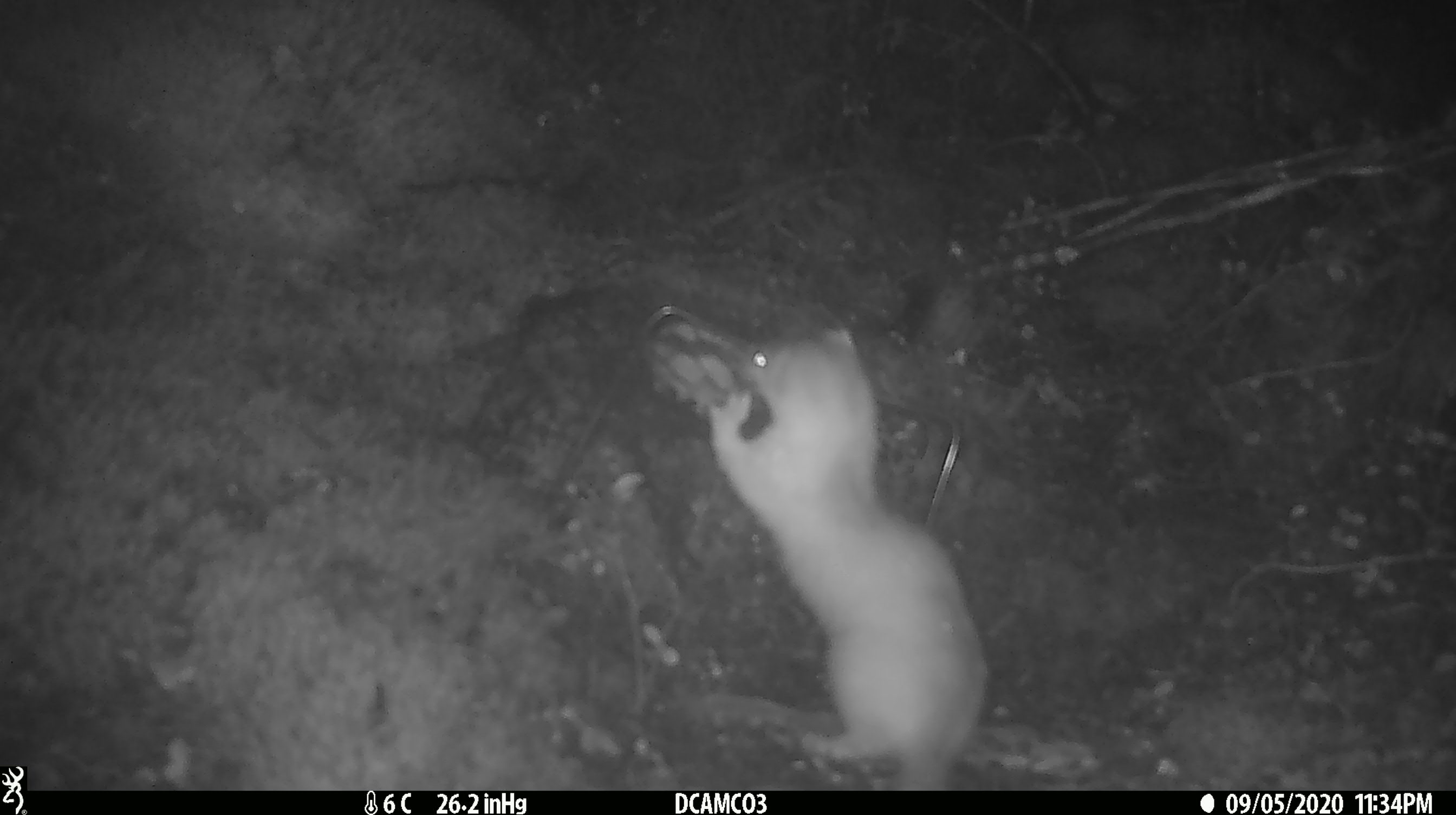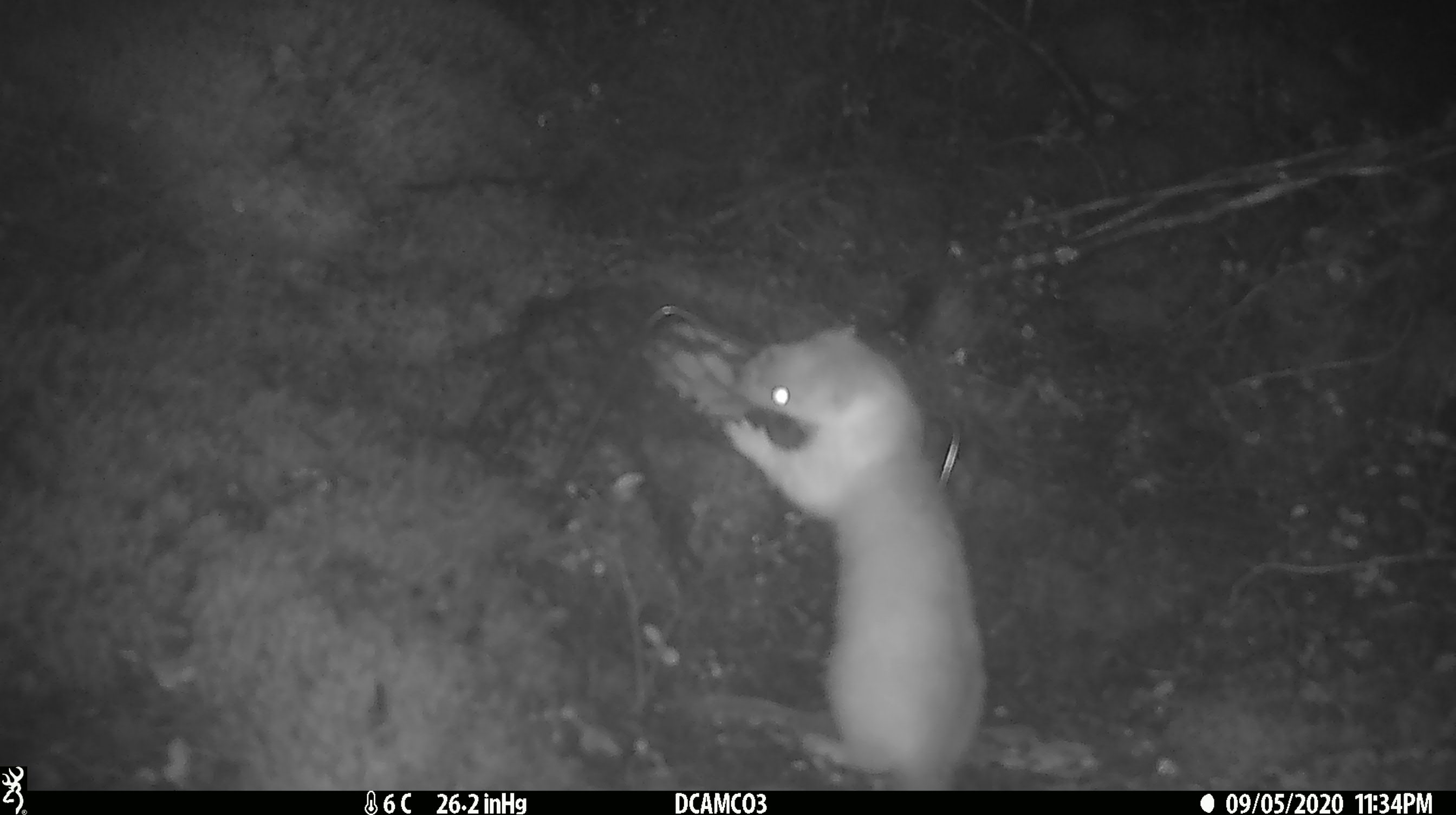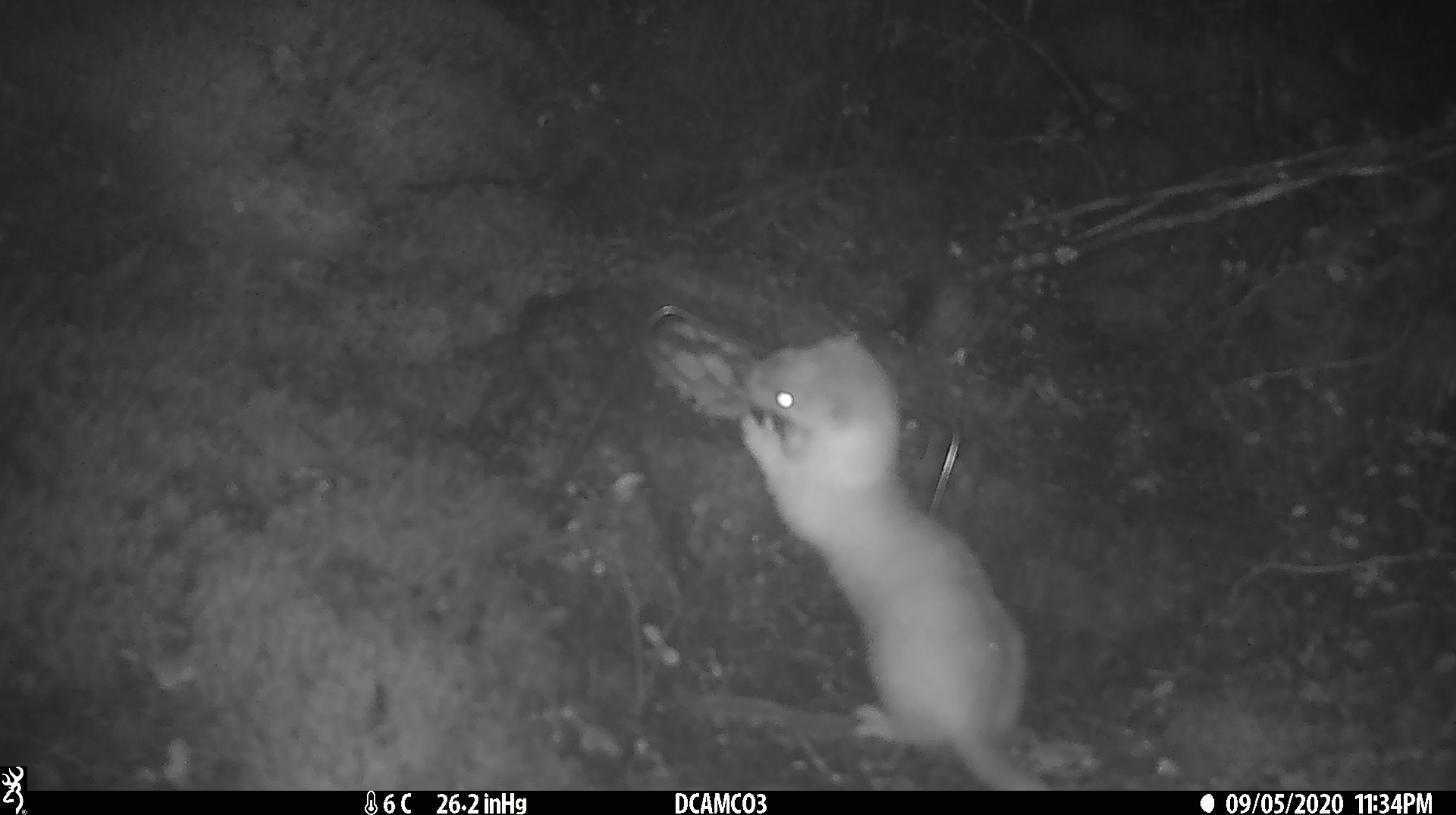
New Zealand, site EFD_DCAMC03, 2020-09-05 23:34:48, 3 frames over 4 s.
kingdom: Animalia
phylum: Chordata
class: Mammalia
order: Carnivora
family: Mustelidae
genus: Mustela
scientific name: Mustela erminea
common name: stoat